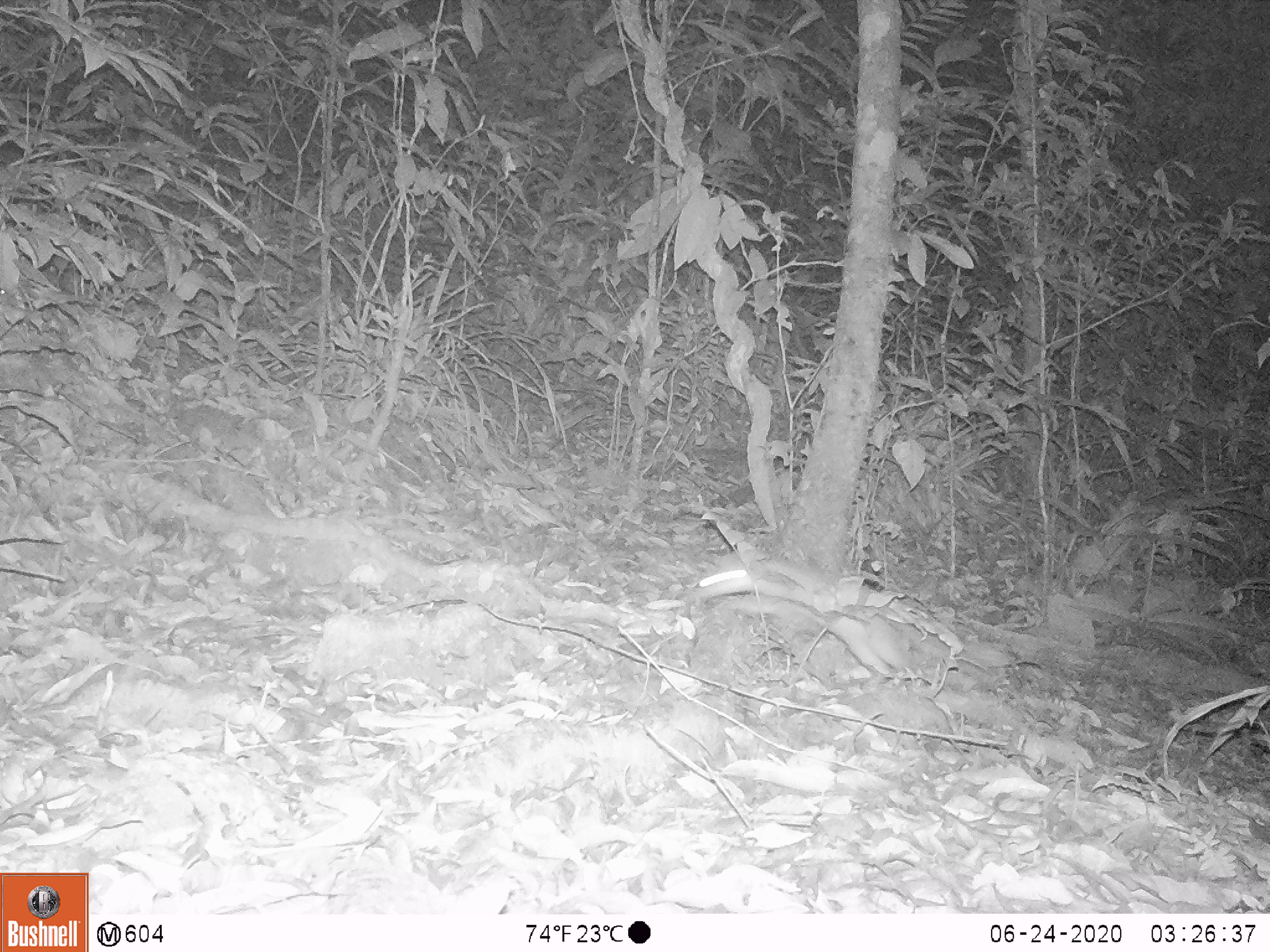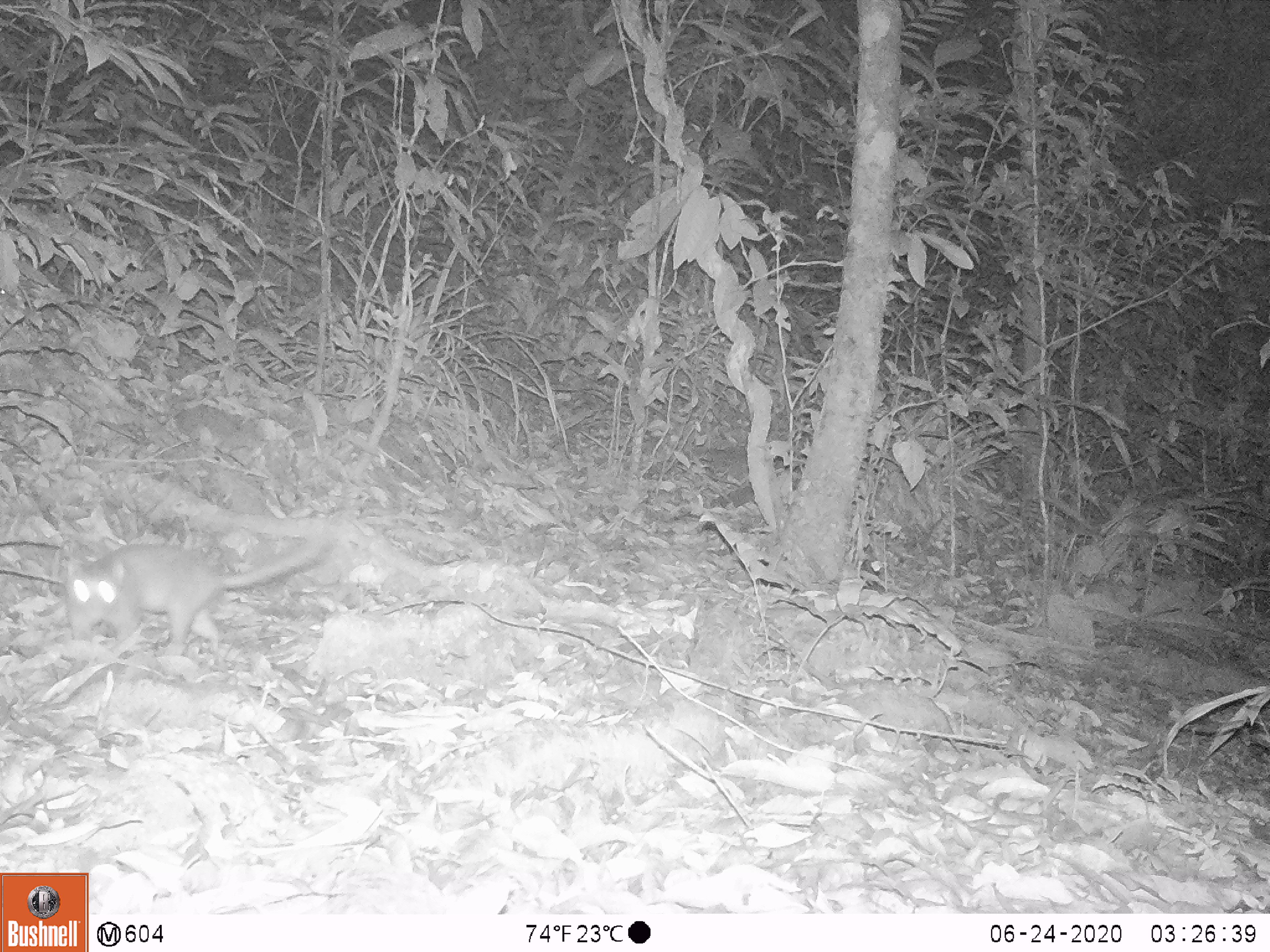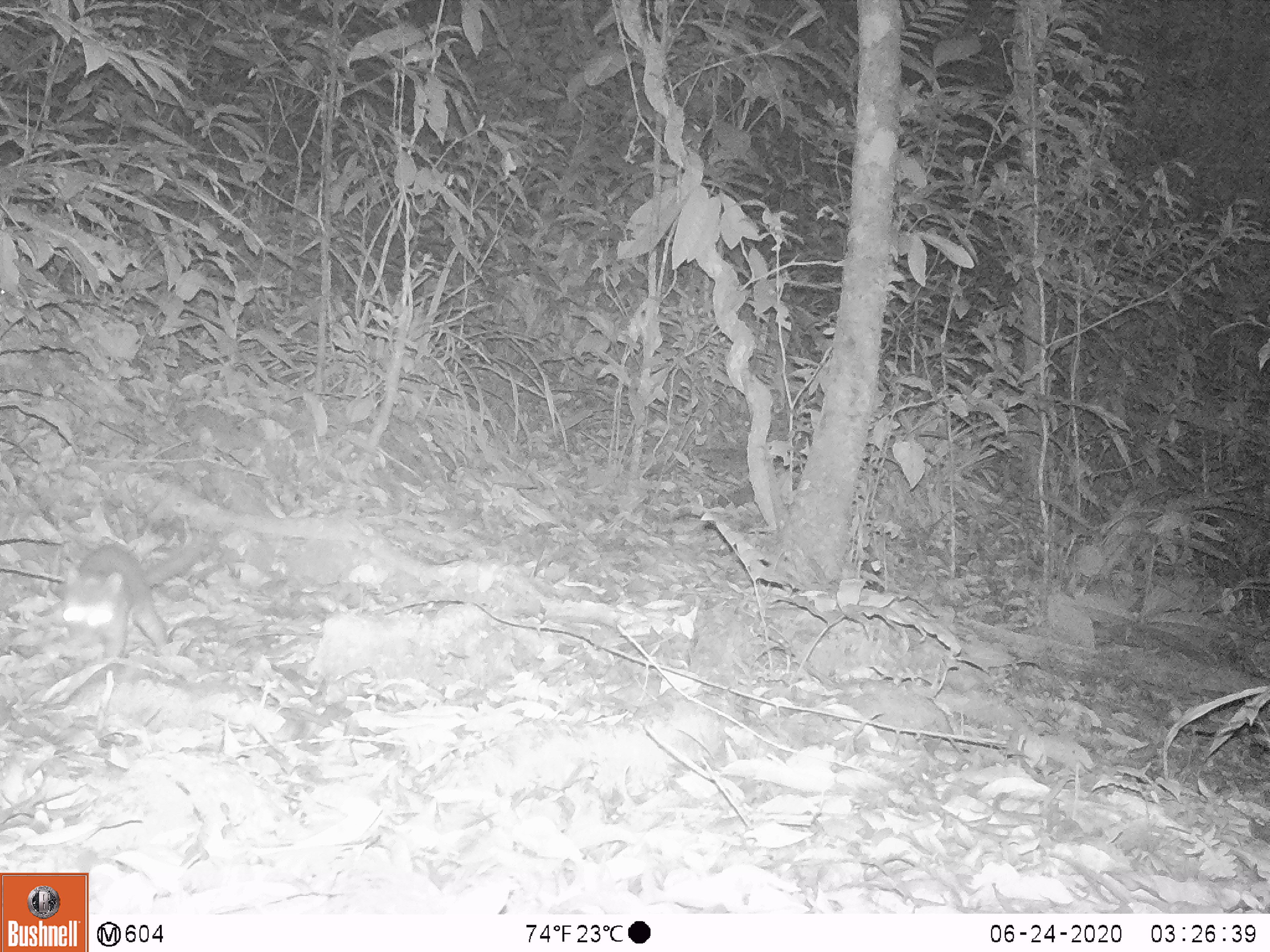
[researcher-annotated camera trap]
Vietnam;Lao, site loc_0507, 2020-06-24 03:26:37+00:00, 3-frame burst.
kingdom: Animalia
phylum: Chordata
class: Mammalia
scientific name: Mammalia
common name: mammal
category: unidentified small mammal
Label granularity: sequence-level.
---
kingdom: Animalia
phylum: Chordata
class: Mammalia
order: Carnivora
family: Mustelidae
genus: Melogale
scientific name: Melogale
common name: ferret badger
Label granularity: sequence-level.